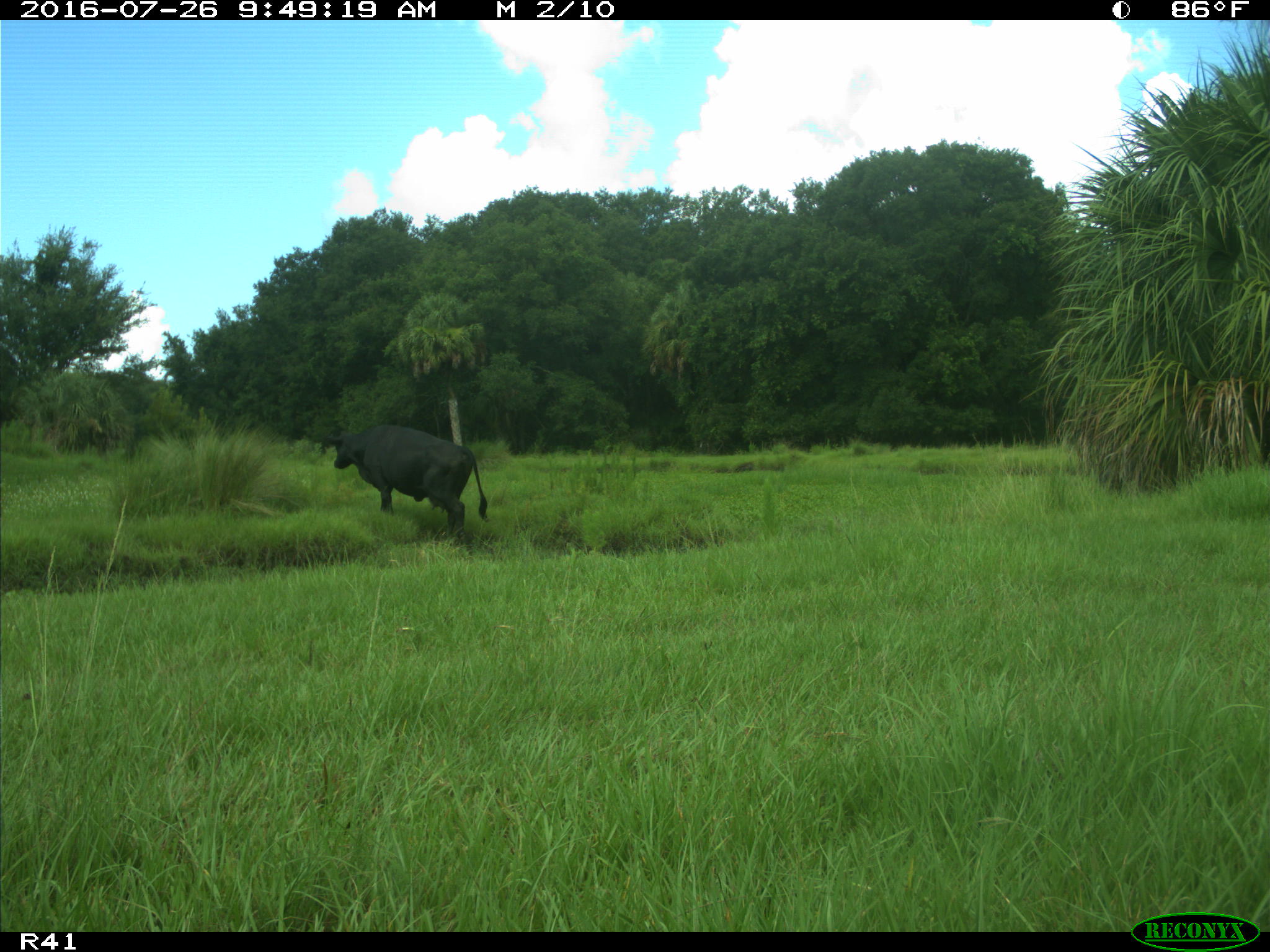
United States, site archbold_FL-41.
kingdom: Animalia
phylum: Chordata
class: Mammalia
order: Artiodactyla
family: Bovidae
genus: Bos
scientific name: Bos taurus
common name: domestic cow